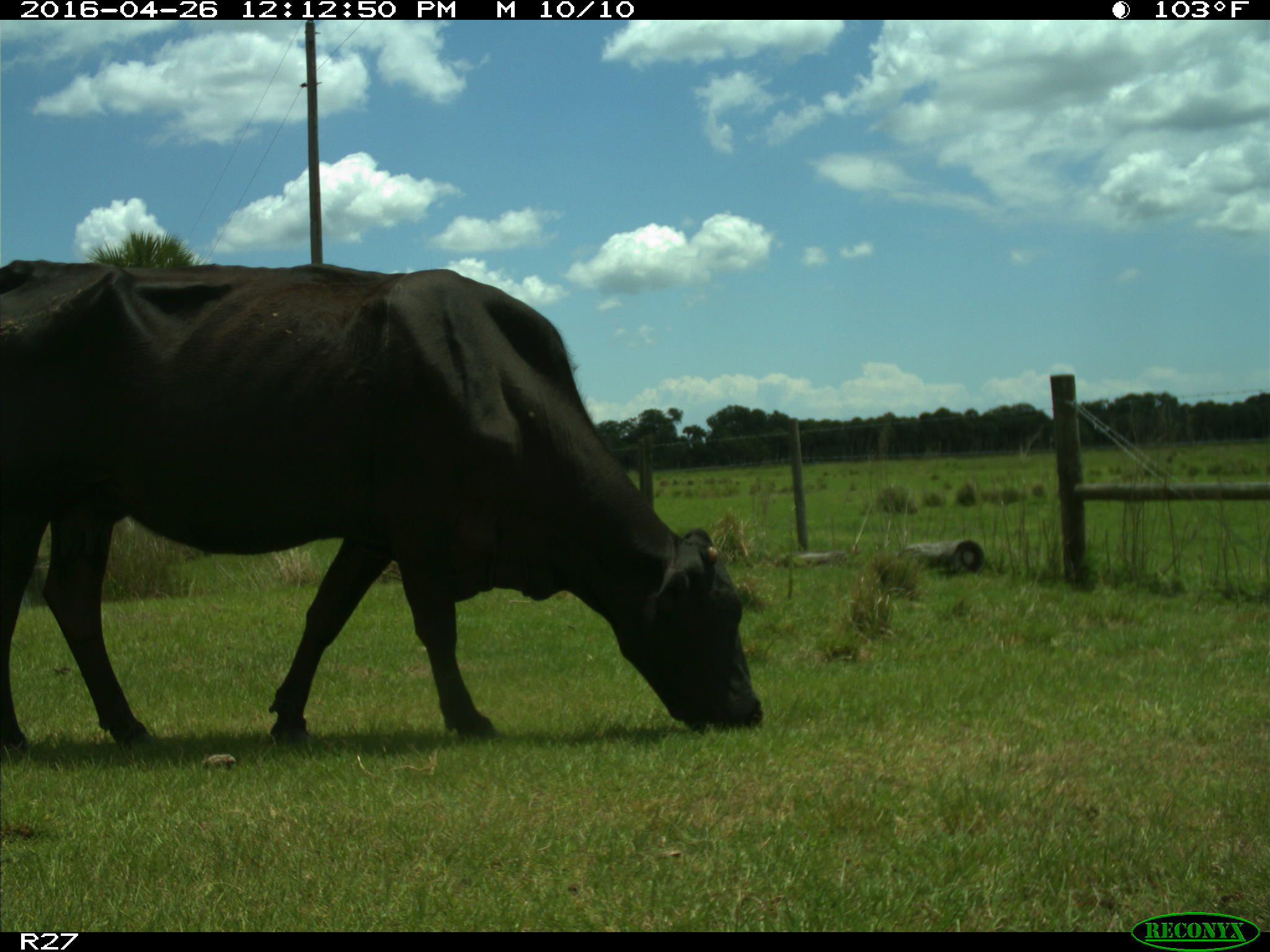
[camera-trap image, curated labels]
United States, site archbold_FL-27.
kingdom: Animalia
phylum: Chordata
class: Mammalia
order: Artiodactyla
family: Bovidae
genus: Bos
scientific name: Bos taurus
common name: domestic cow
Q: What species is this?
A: Bos taurus (domestic cow).